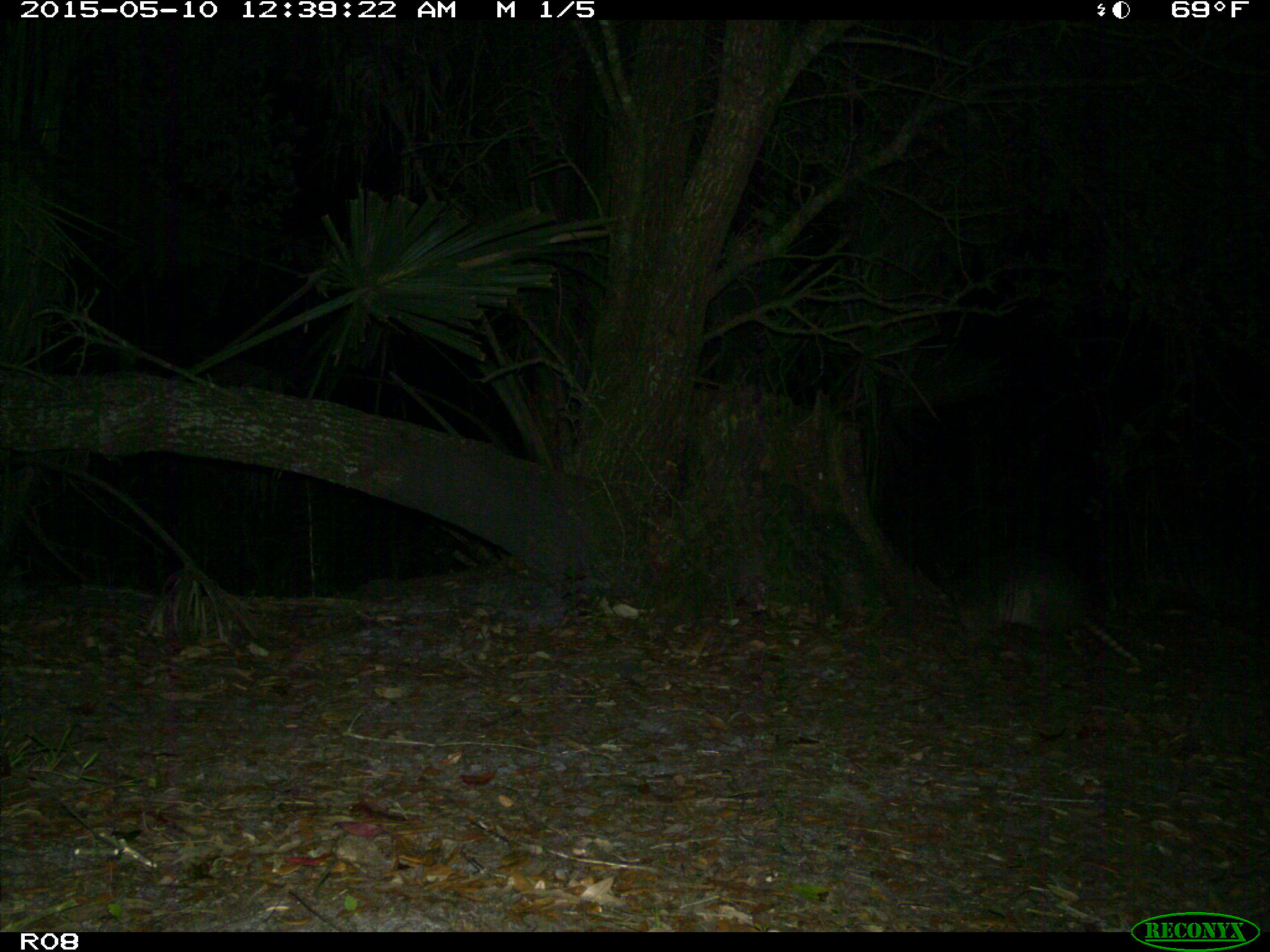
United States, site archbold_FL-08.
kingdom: Animalia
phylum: Chordata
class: Mammalia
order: Cingulata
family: Dasypodidae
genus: Dasypus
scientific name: Dasypus novemcinctus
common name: nine-banded armadillo